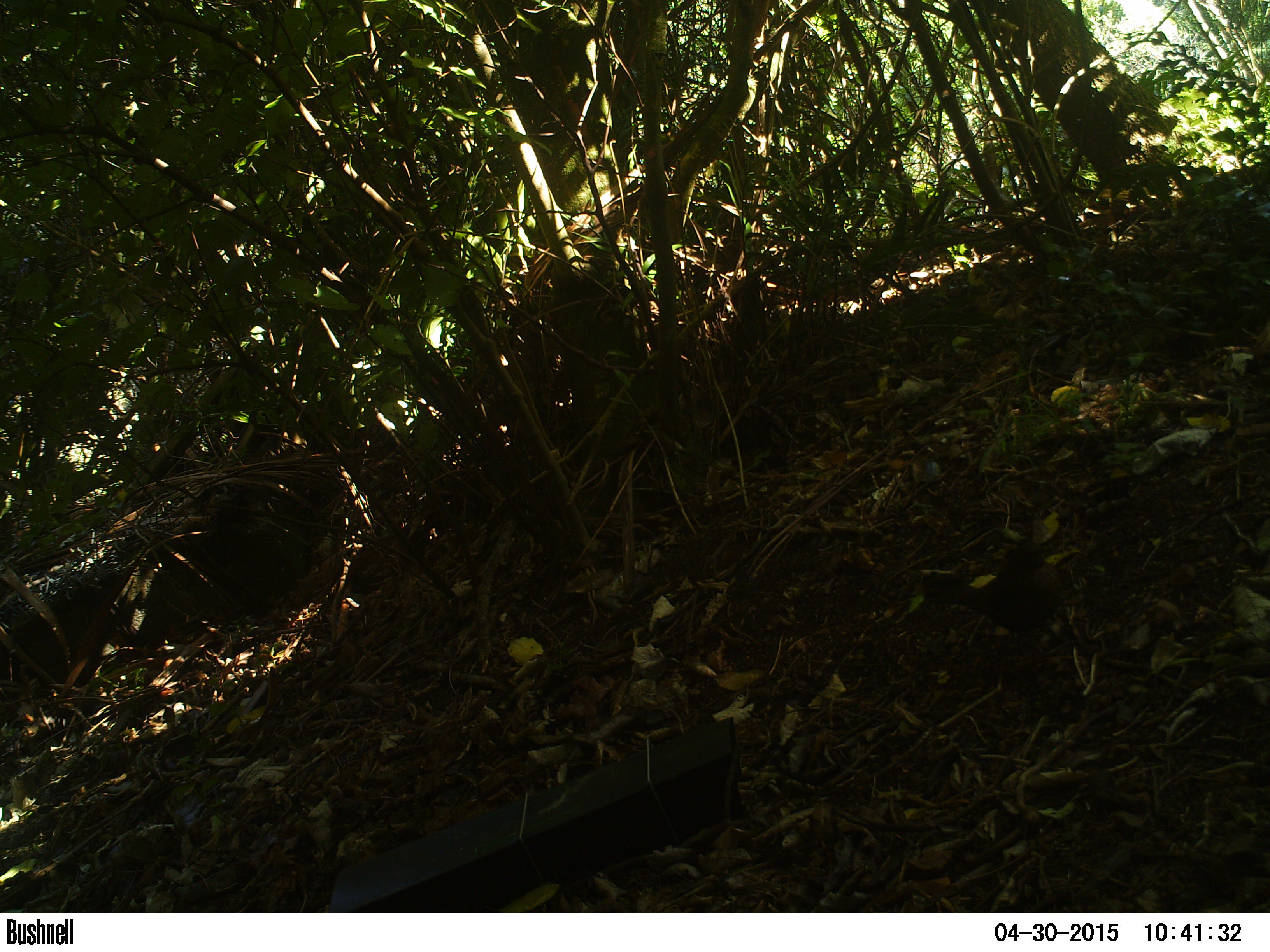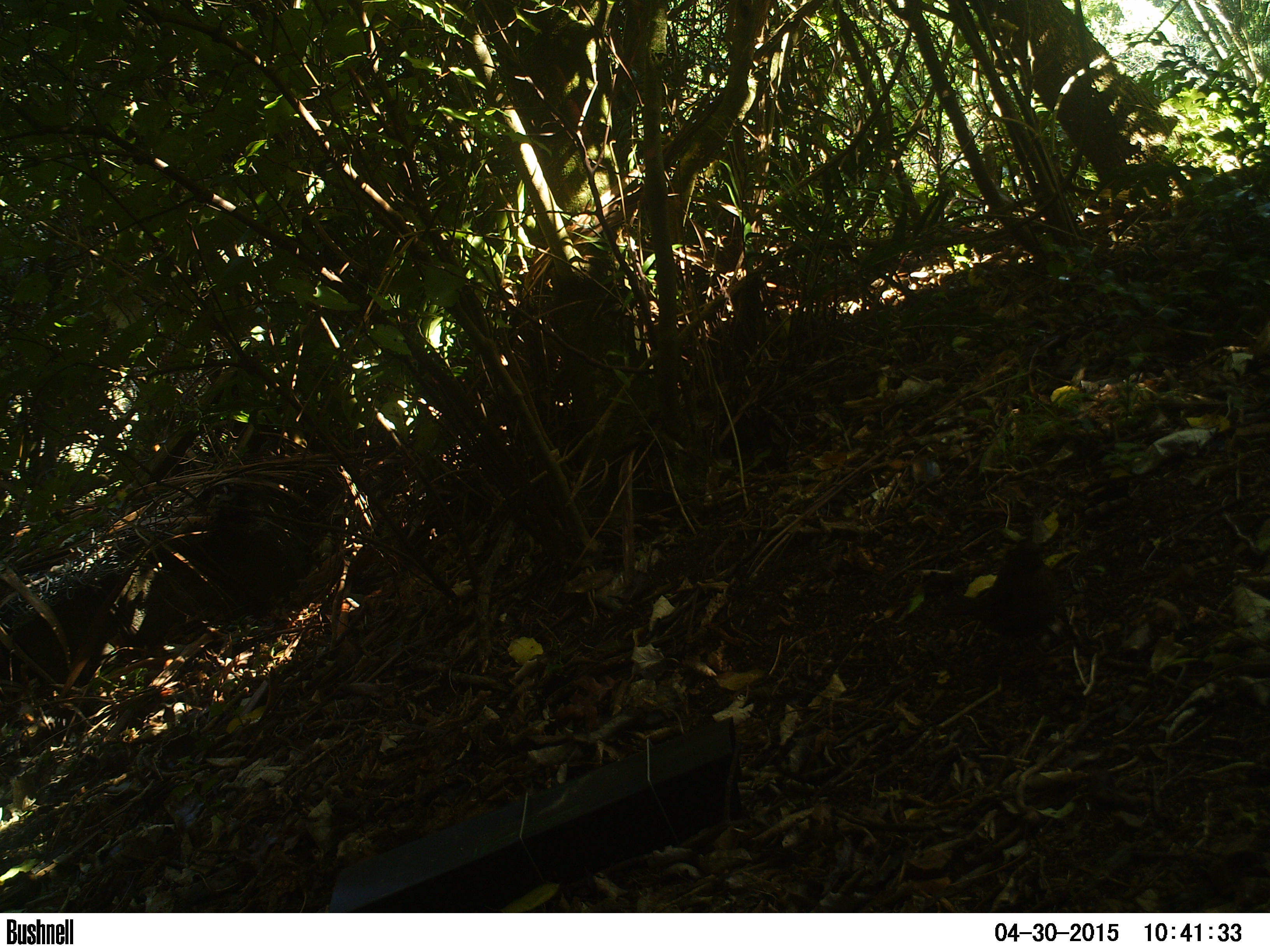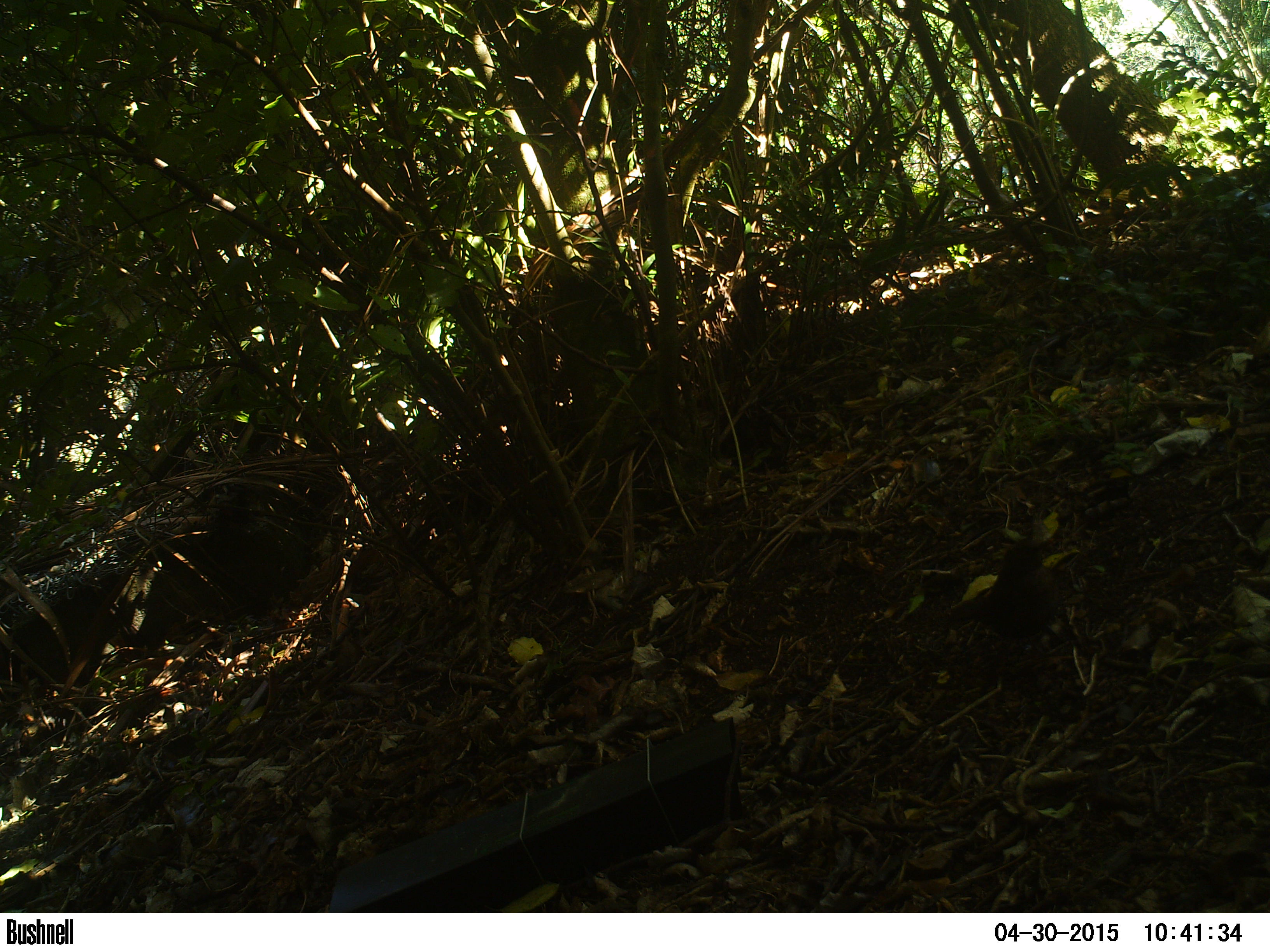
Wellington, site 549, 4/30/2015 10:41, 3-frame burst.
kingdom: Animalia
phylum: Chordata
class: Aves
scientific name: Aves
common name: bird